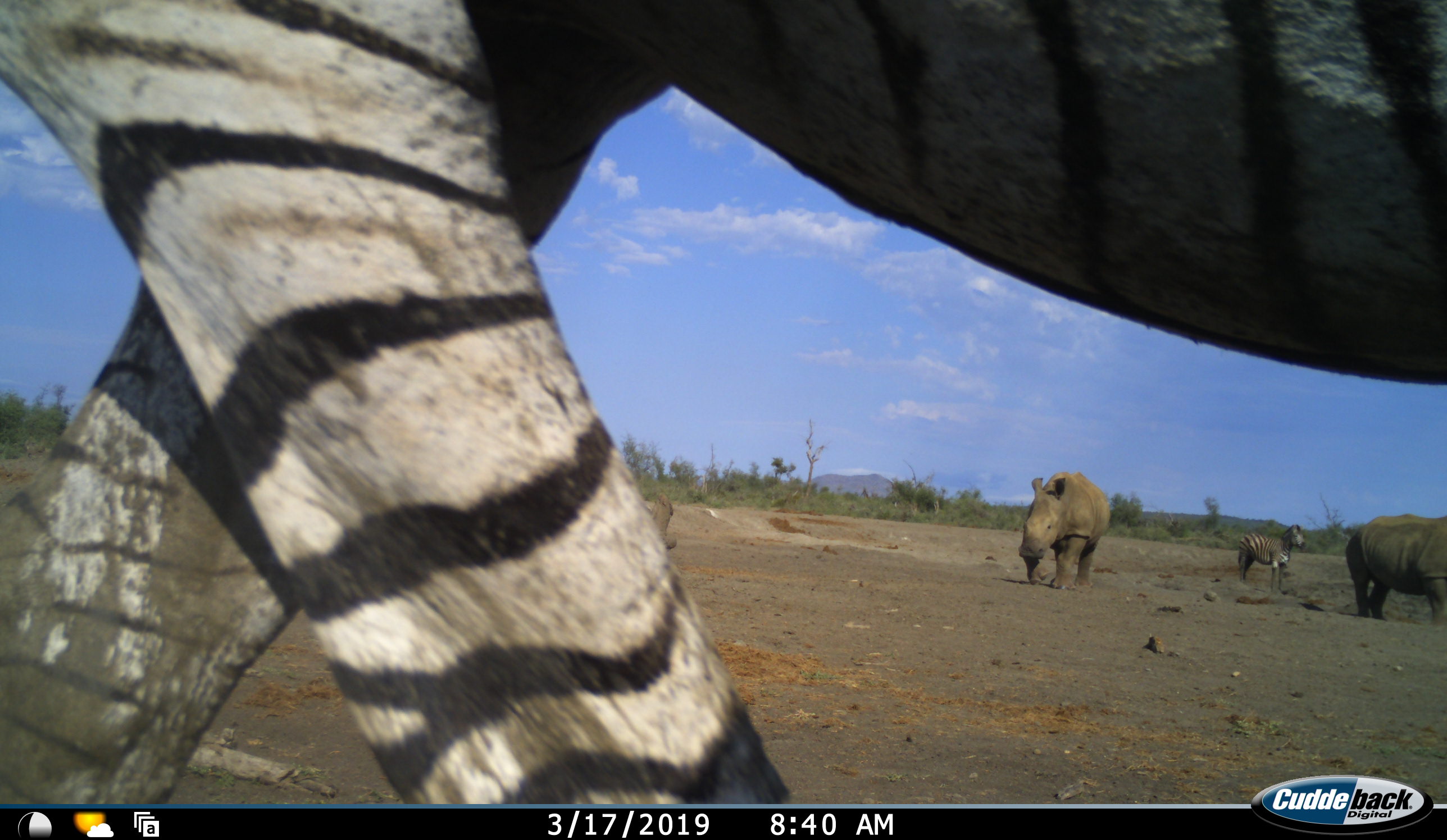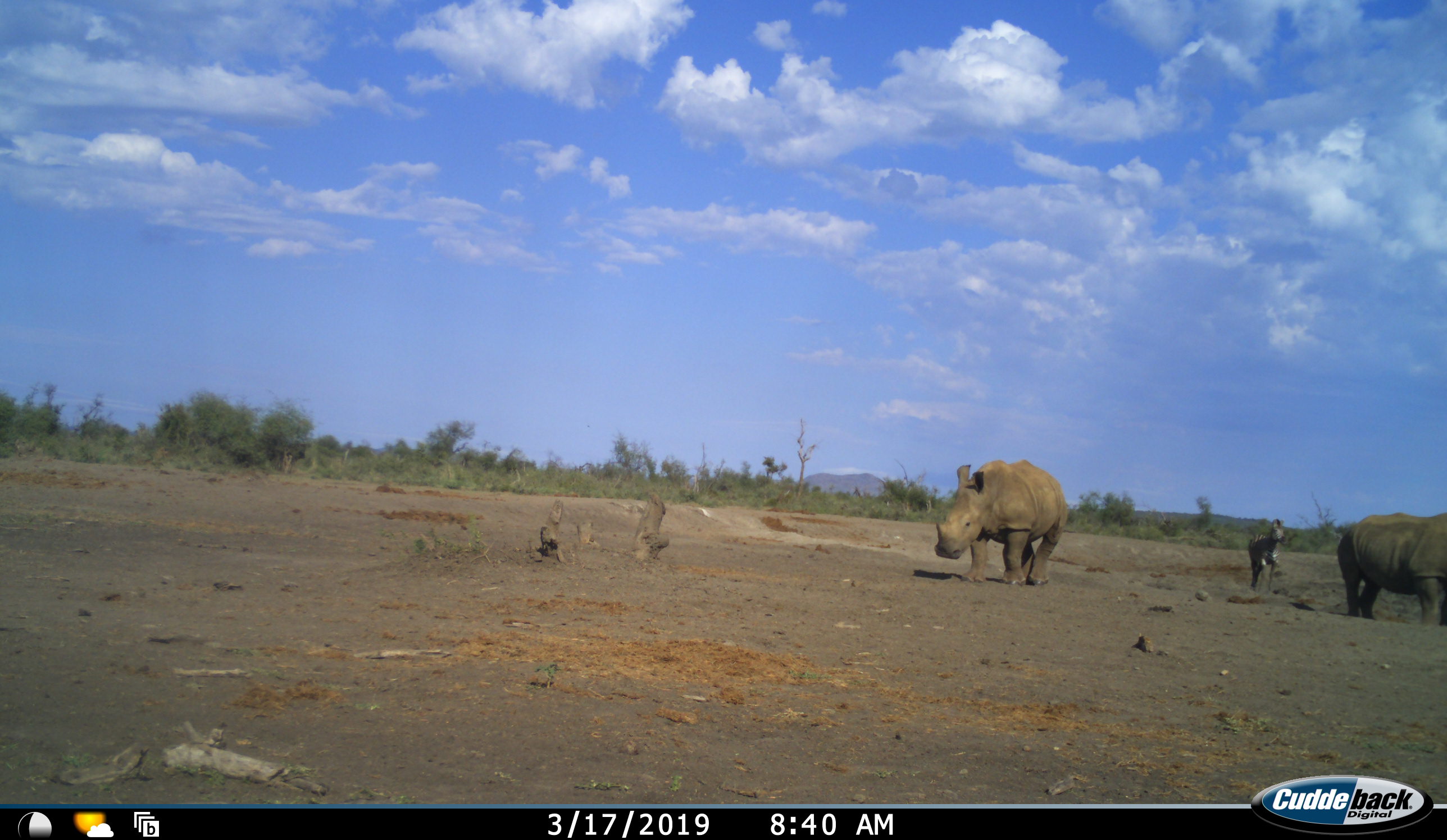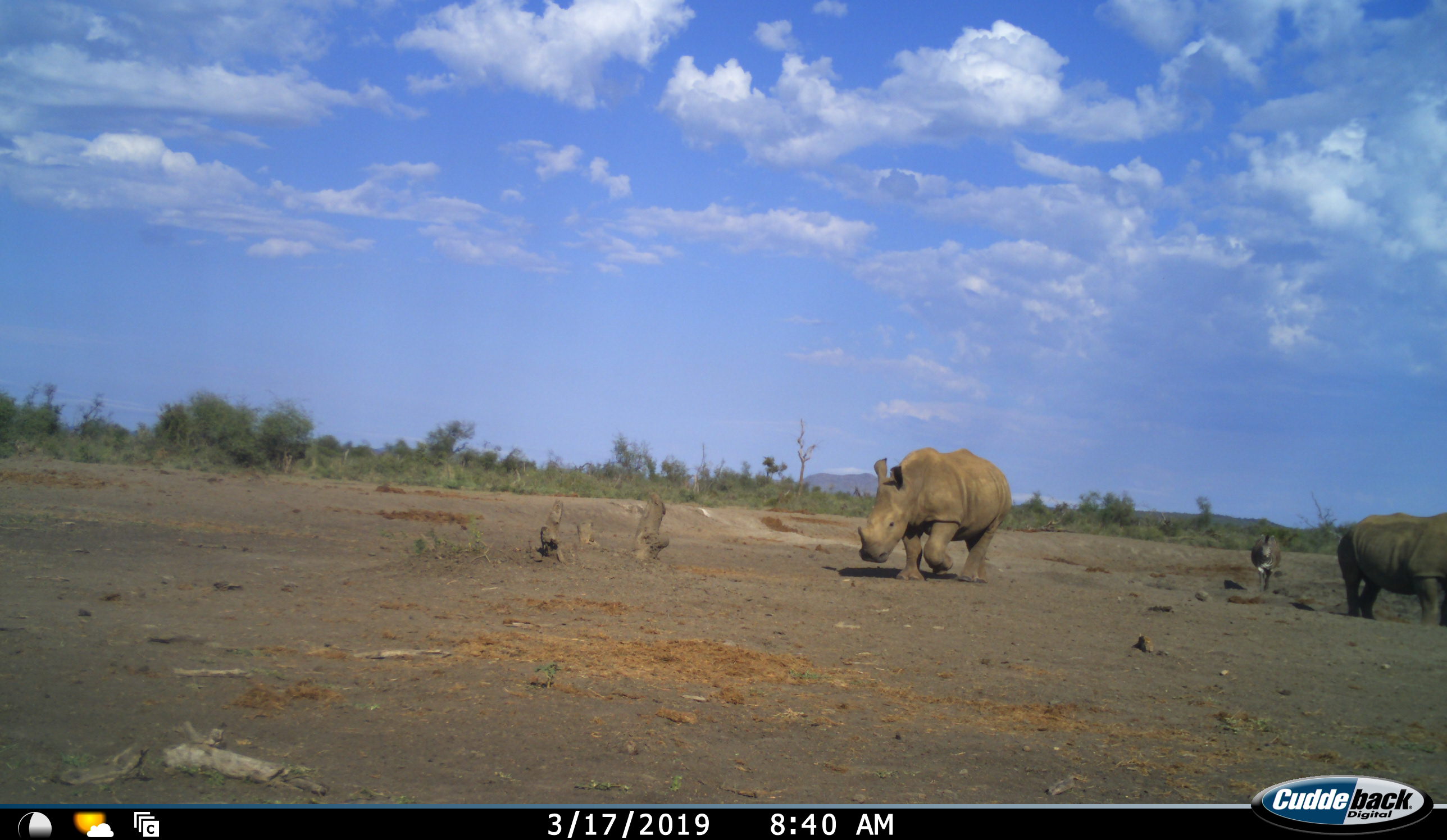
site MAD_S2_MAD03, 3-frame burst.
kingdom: Animalia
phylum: Chordata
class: Mammalia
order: Perissodactyla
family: Rhinocerotidae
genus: Ceratotherium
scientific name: Ceratotherium simum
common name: white rhinoceros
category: rhinoceroswhite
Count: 2.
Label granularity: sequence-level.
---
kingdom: Animalia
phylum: Chordata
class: Mammalia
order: Perissodactyla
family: Equidae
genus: Equus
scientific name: Equus quagga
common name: plains zebra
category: zebraplains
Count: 2.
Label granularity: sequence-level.